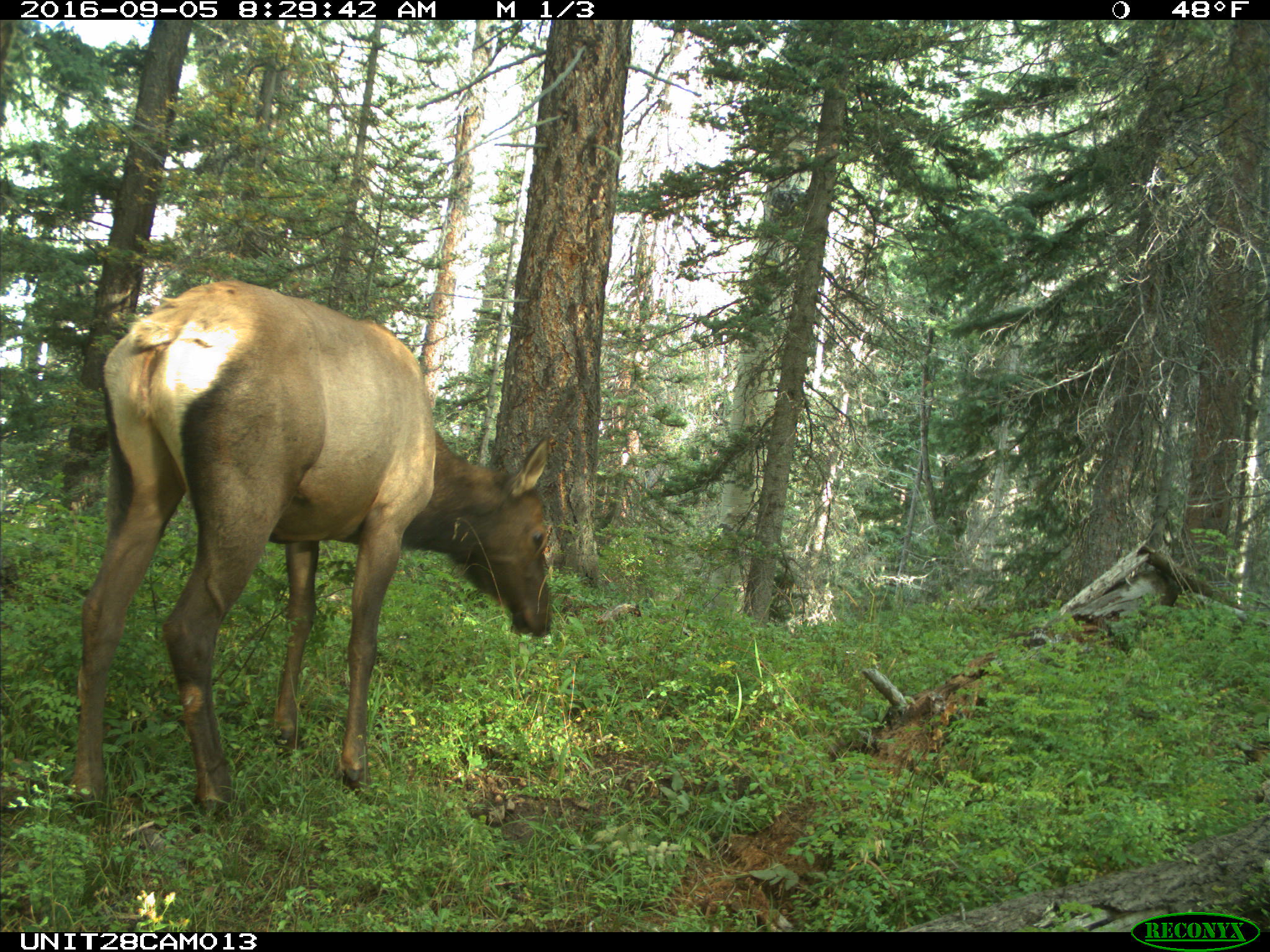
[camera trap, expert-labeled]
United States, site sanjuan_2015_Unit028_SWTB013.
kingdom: Animalia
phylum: Chordata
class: Mammalia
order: Artiodactyla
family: Cervidae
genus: Cervus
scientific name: Cervus elaphus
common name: red deer